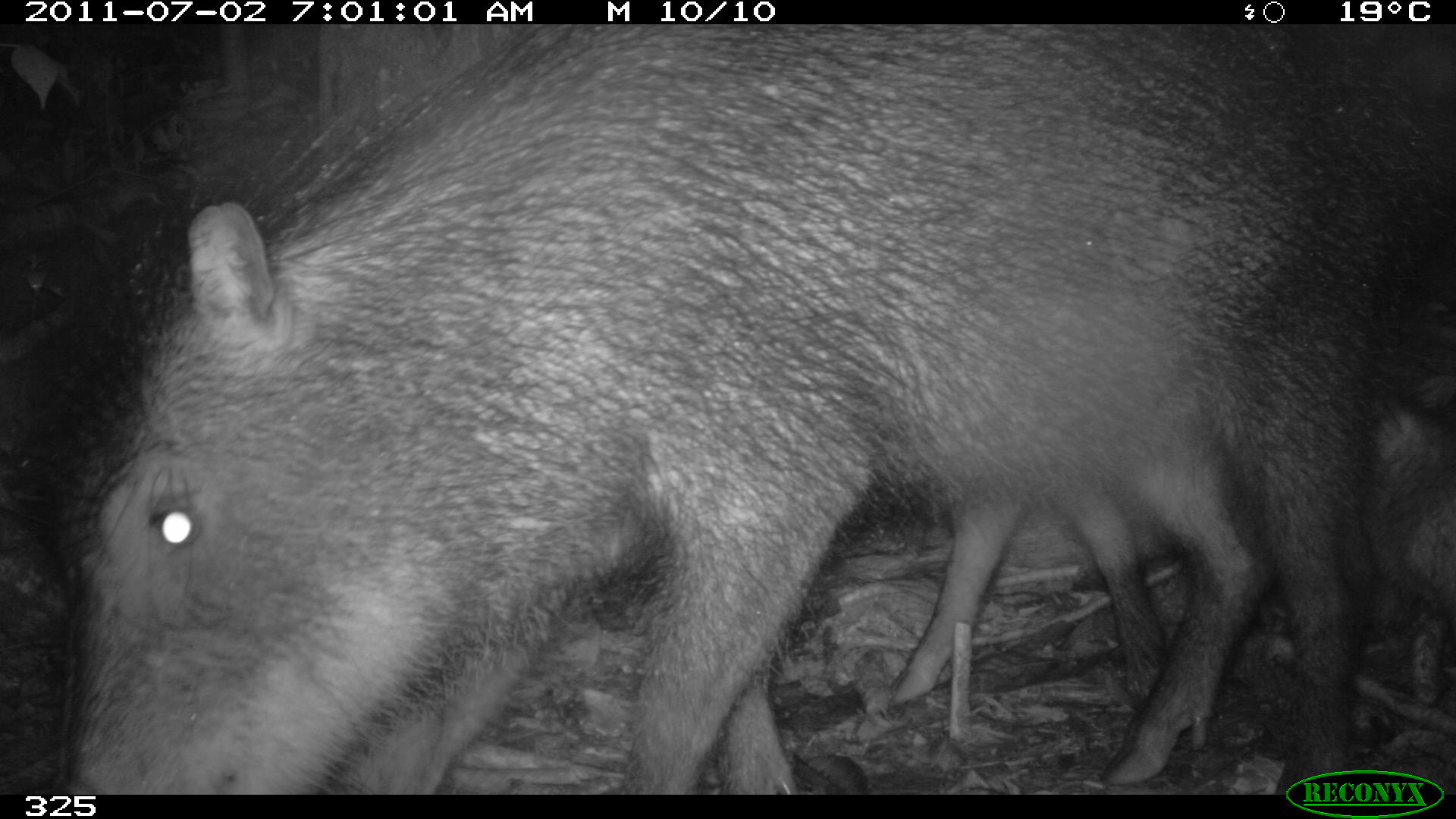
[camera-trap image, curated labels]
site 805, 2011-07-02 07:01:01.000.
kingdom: Animalia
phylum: Chordata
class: Mammalia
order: Artiodactyla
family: Tayassuidae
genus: Tayassu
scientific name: Tayassu pecari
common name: white-lipped peccary